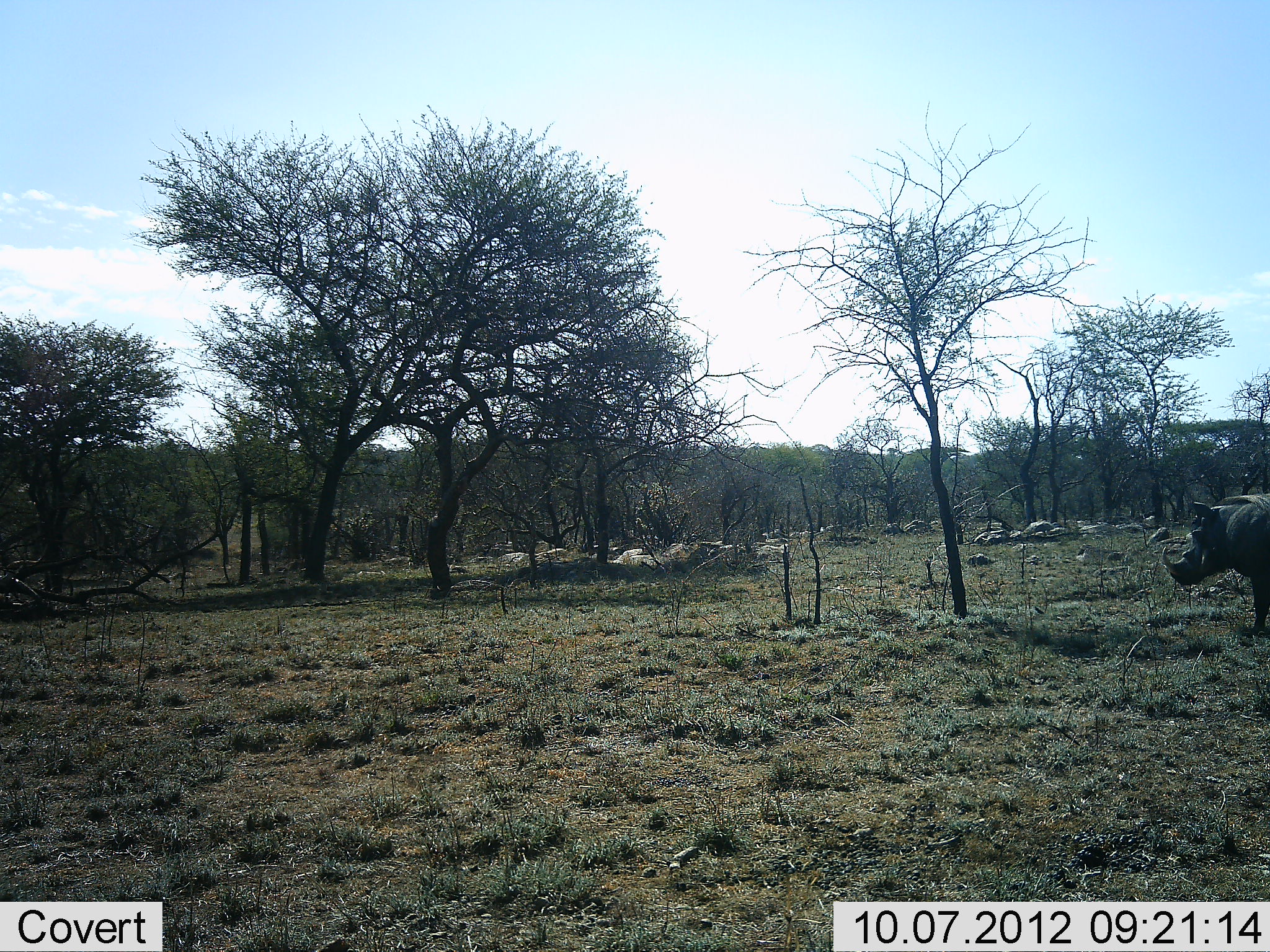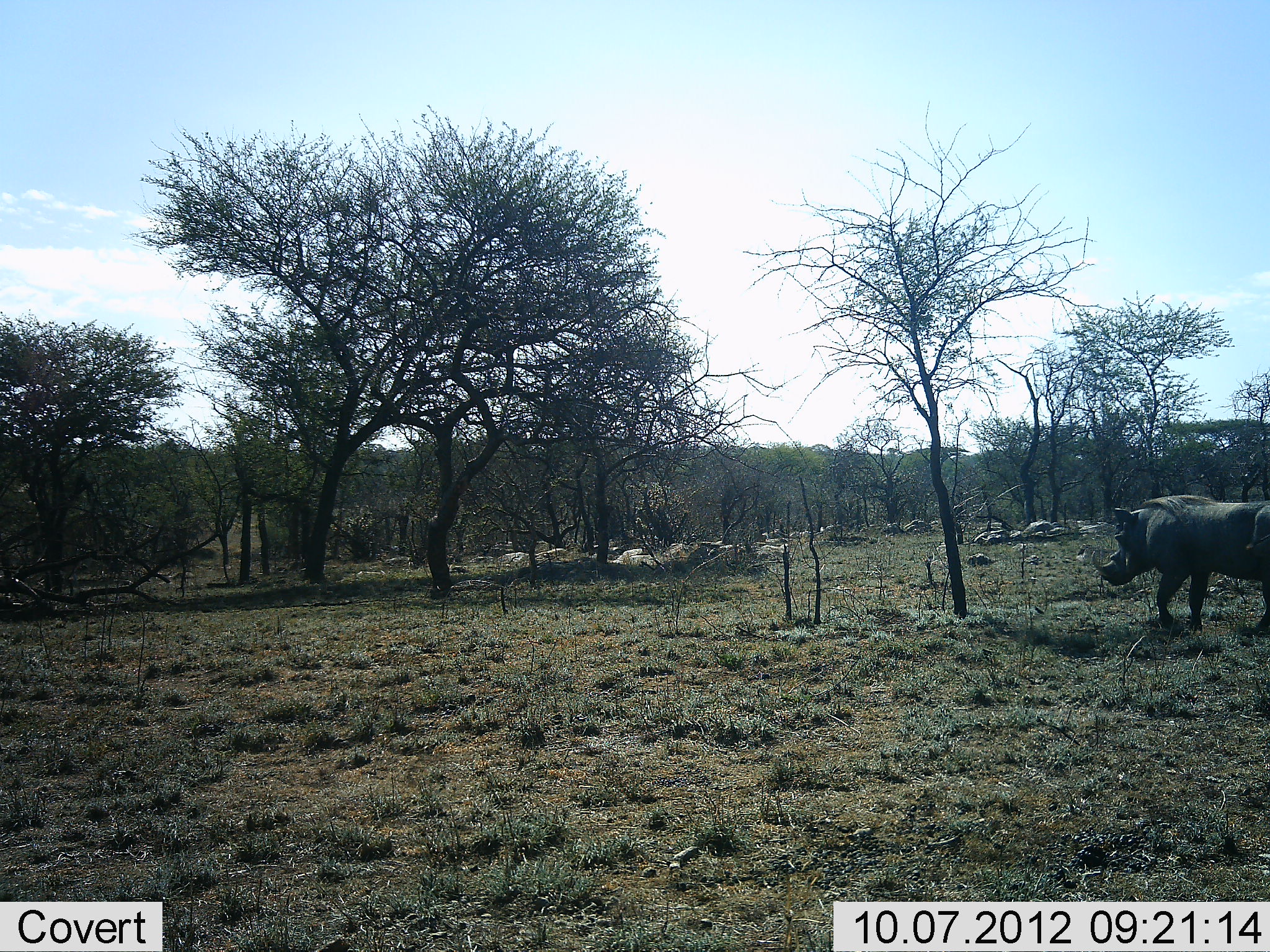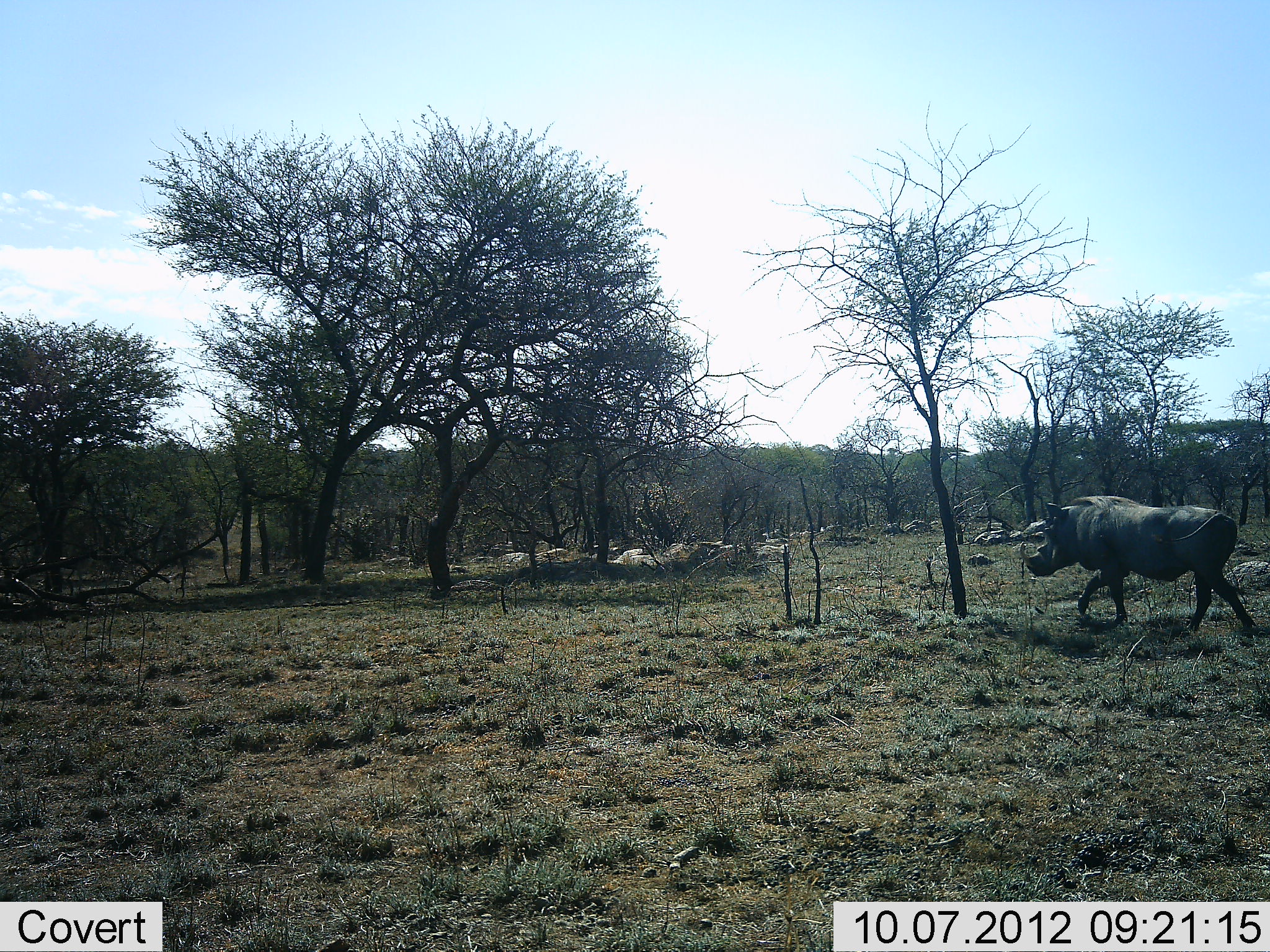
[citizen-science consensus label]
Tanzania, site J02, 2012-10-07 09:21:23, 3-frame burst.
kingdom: Animalia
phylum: Chordata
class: Mammalia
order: Artiodactyla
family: Suidae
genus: Phacochoerus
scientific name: Phacochoerus africanus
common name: warthog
Warthog (Phacochoerus africanus), count 1. Behavior (volunteer vote fractions): standing 10%, resting 0%, moving 90%, interacting 0%. Young present (vote fraction): 0%. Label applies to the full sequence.